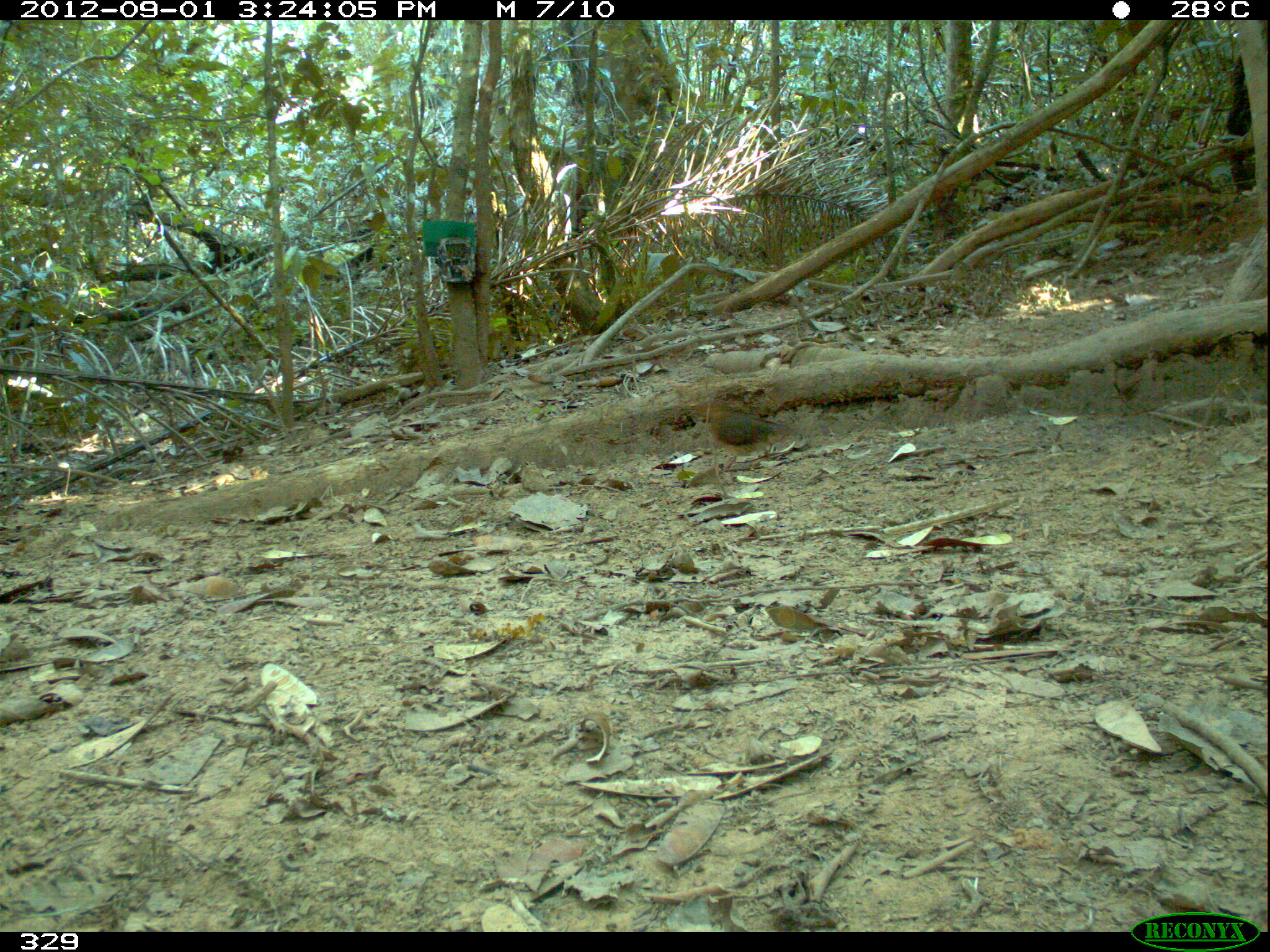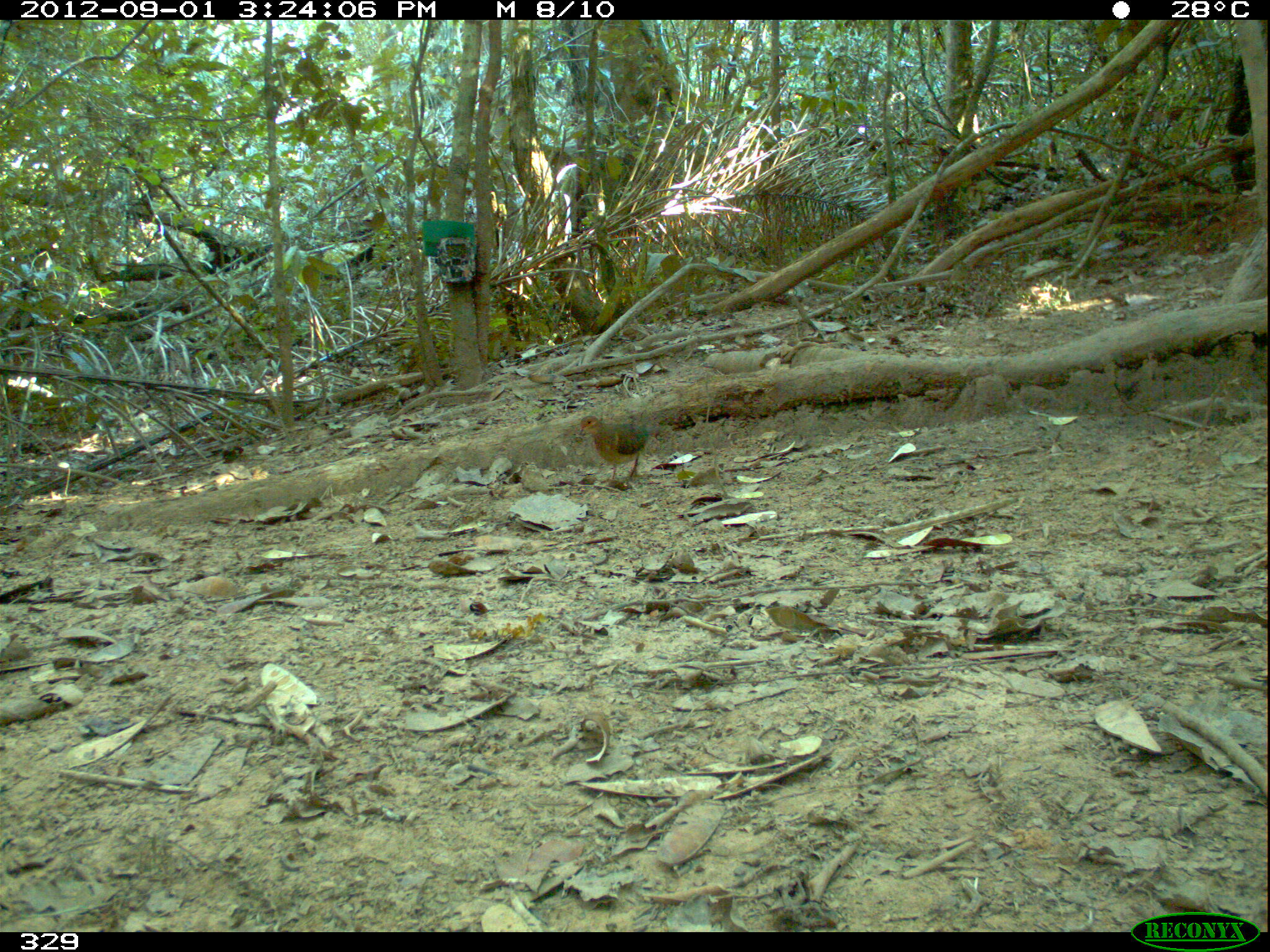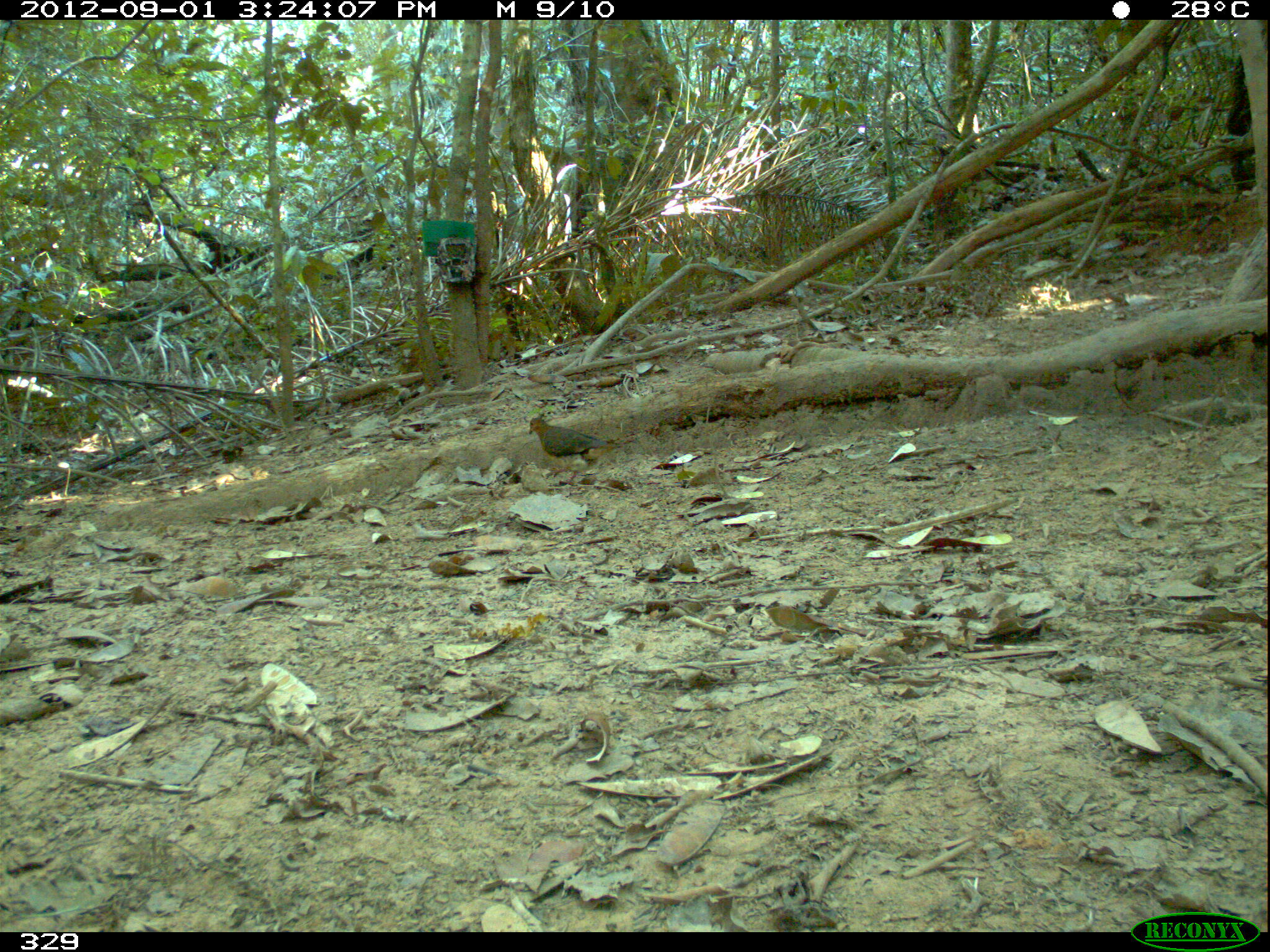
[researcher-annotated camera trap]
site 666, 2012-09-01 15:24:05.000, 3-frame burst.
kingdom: Animalia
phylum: Chordata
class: Aves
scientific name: Aves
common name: bird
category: unknown bird